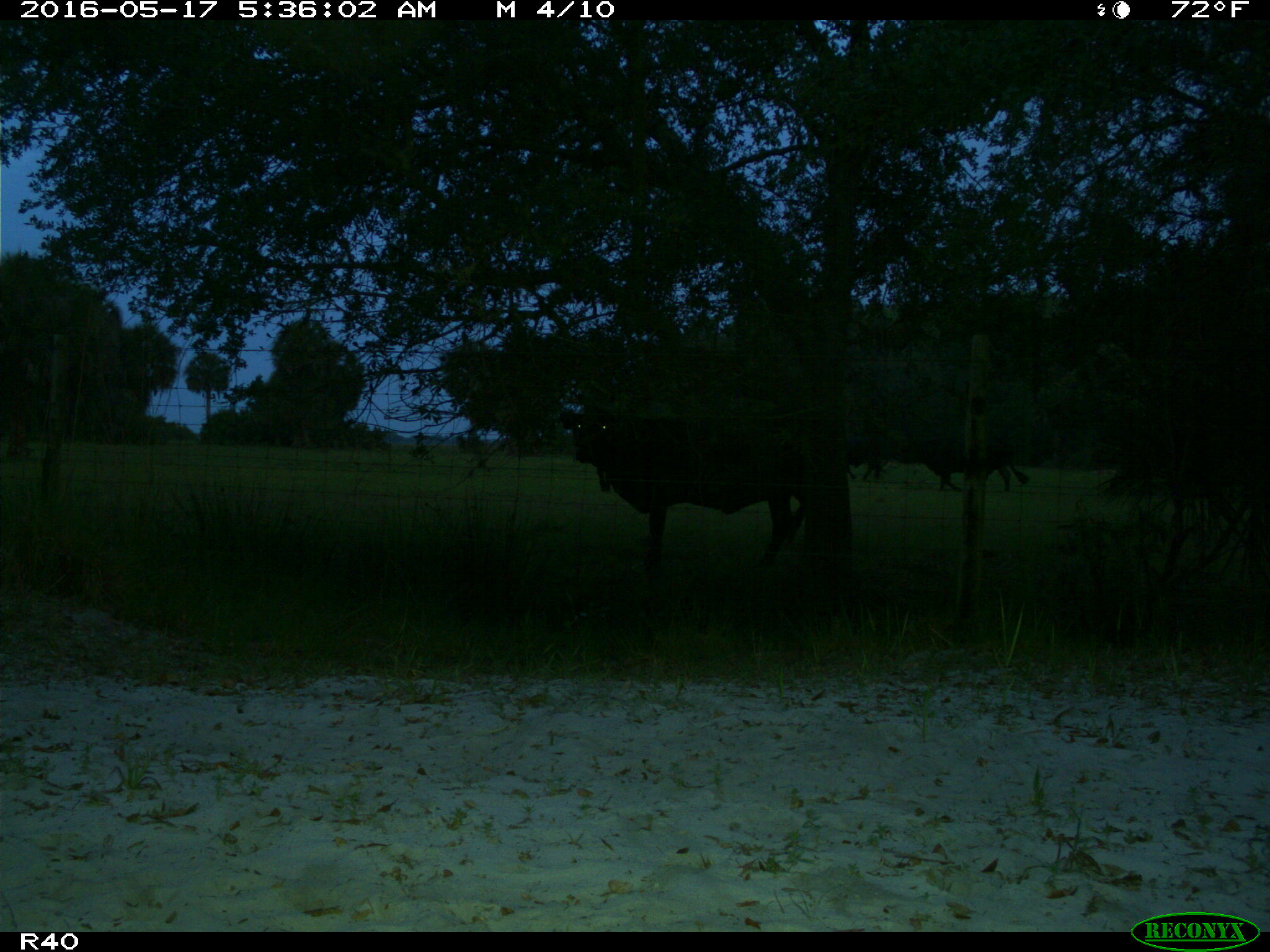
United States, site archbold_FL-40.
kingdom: Animalia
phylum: Chordata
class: Mammalia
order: Artiodactyla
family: Bovidae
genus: Bos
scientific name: Bos taurus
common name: domestic cow